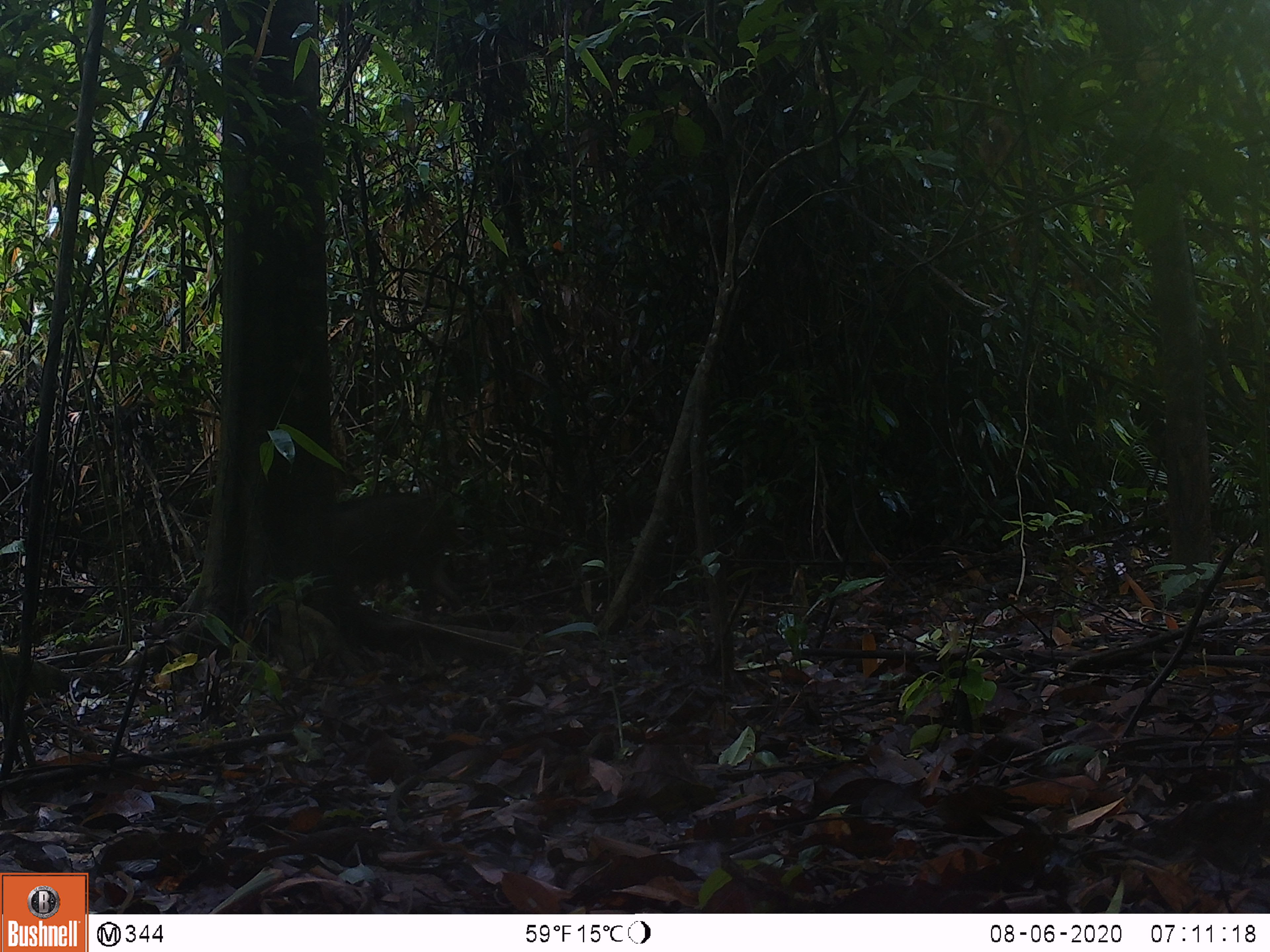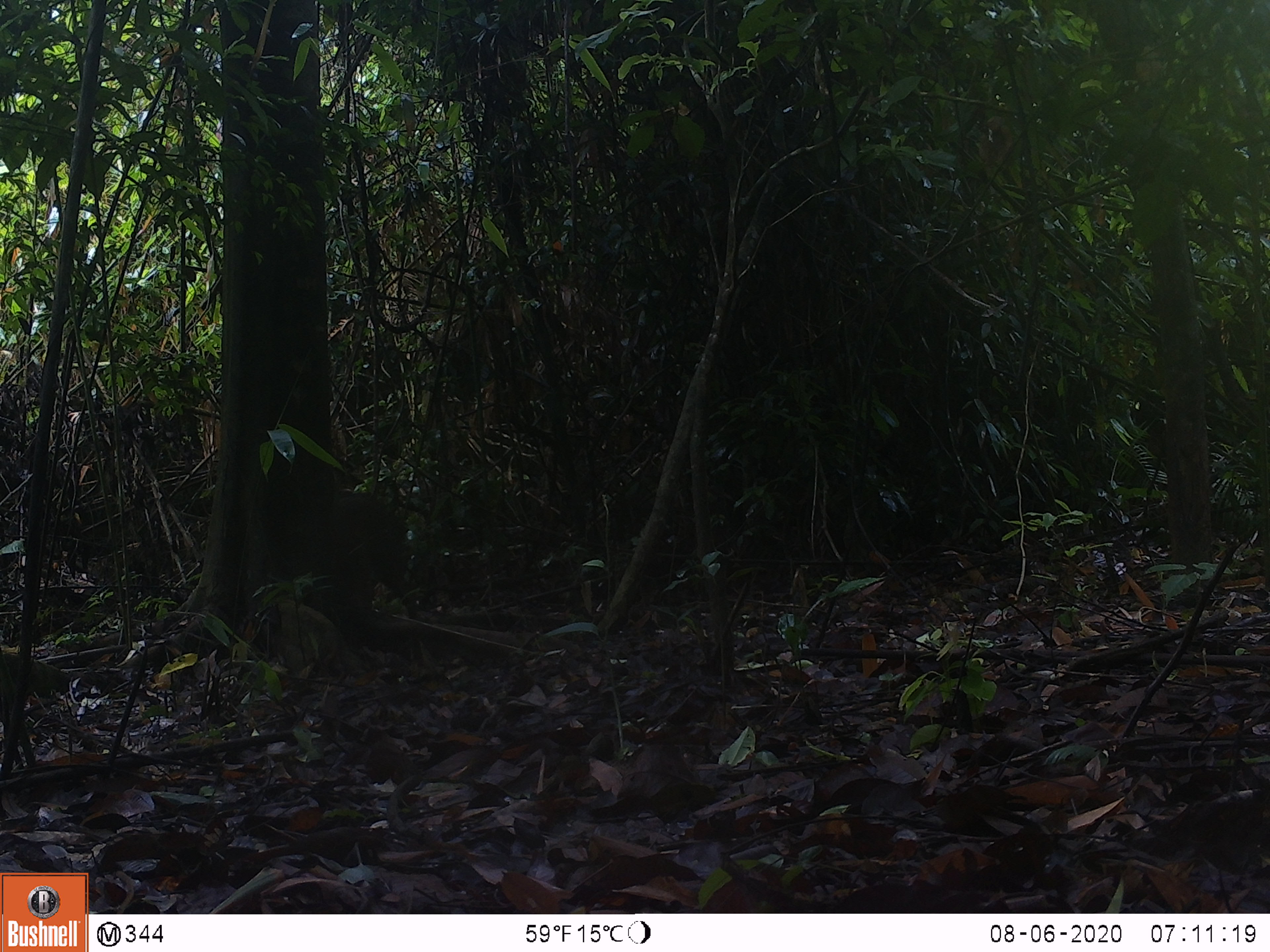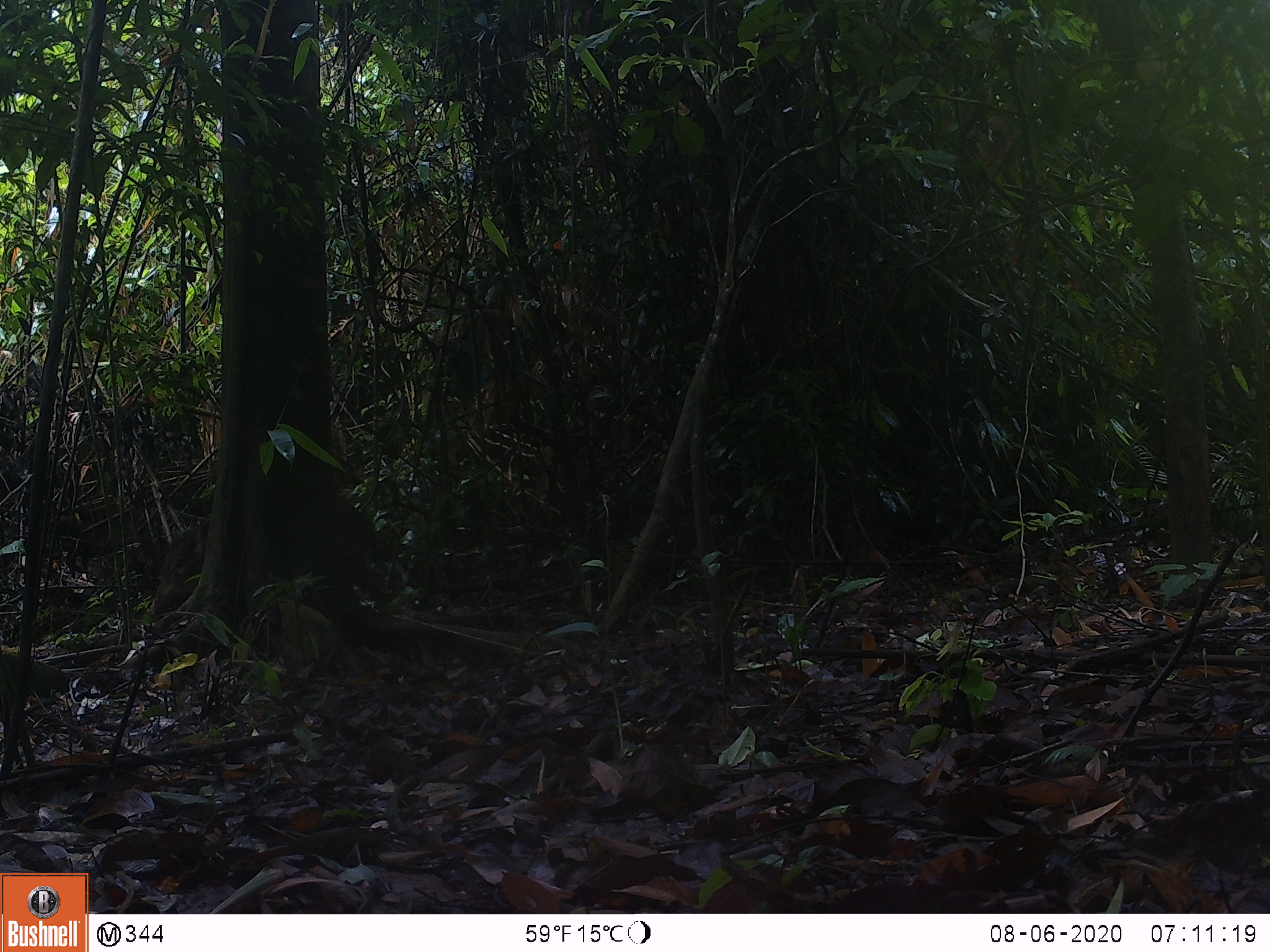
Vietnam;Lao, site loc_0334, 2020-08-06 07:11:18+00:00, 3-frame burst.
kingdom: Animalia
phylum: Chordata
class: Mammalia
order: Artiodactyla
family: Suidae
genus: Sus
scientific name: Sus scrofa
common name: eurasian wild pig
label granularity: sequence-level